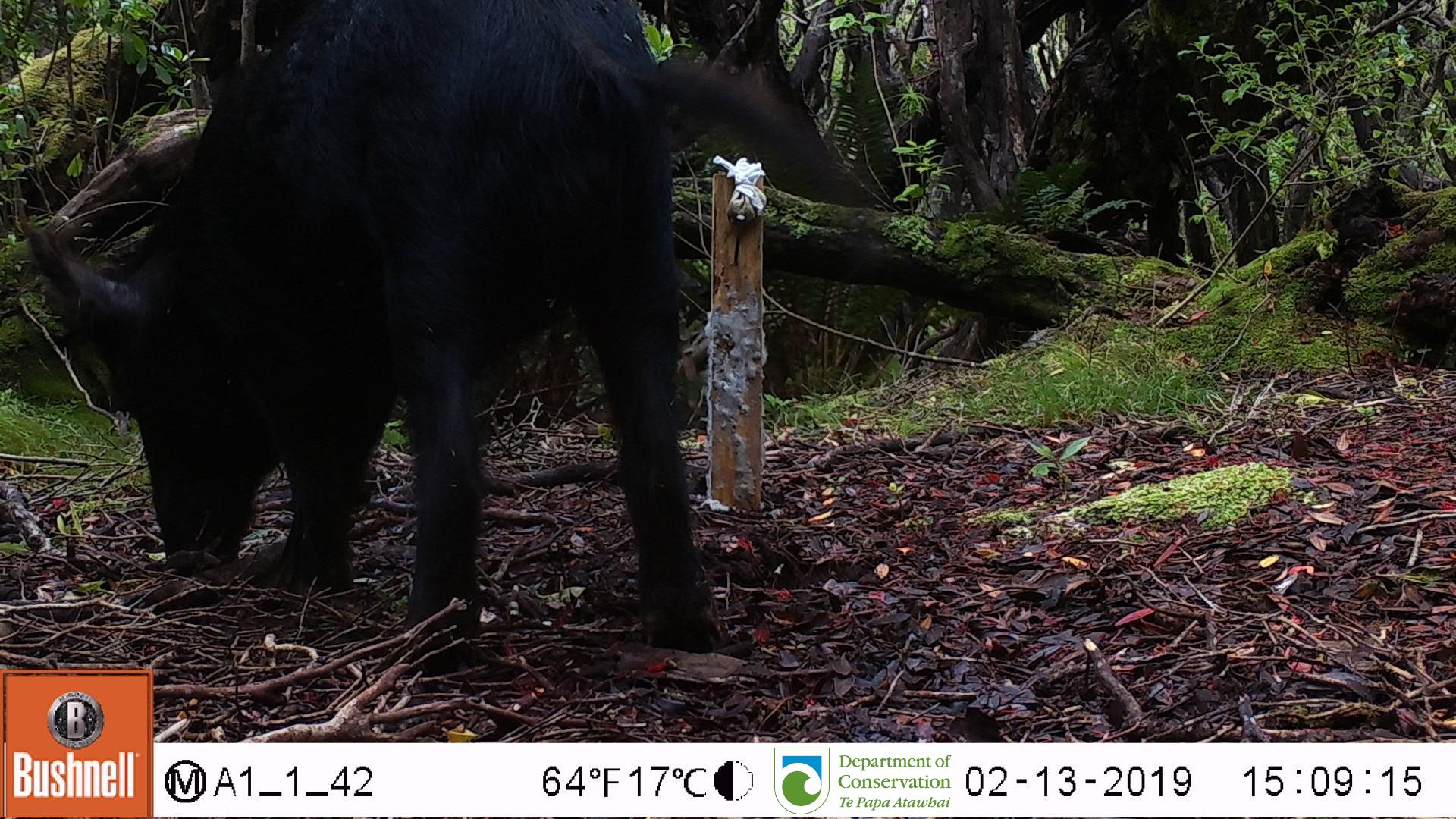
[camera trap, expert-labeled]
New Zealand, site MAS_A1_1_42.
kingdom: Animalia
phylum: Chordata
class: Mammalia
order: Artiodactyla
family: Suidae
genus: Sus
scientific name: Sus scrofa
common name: pig